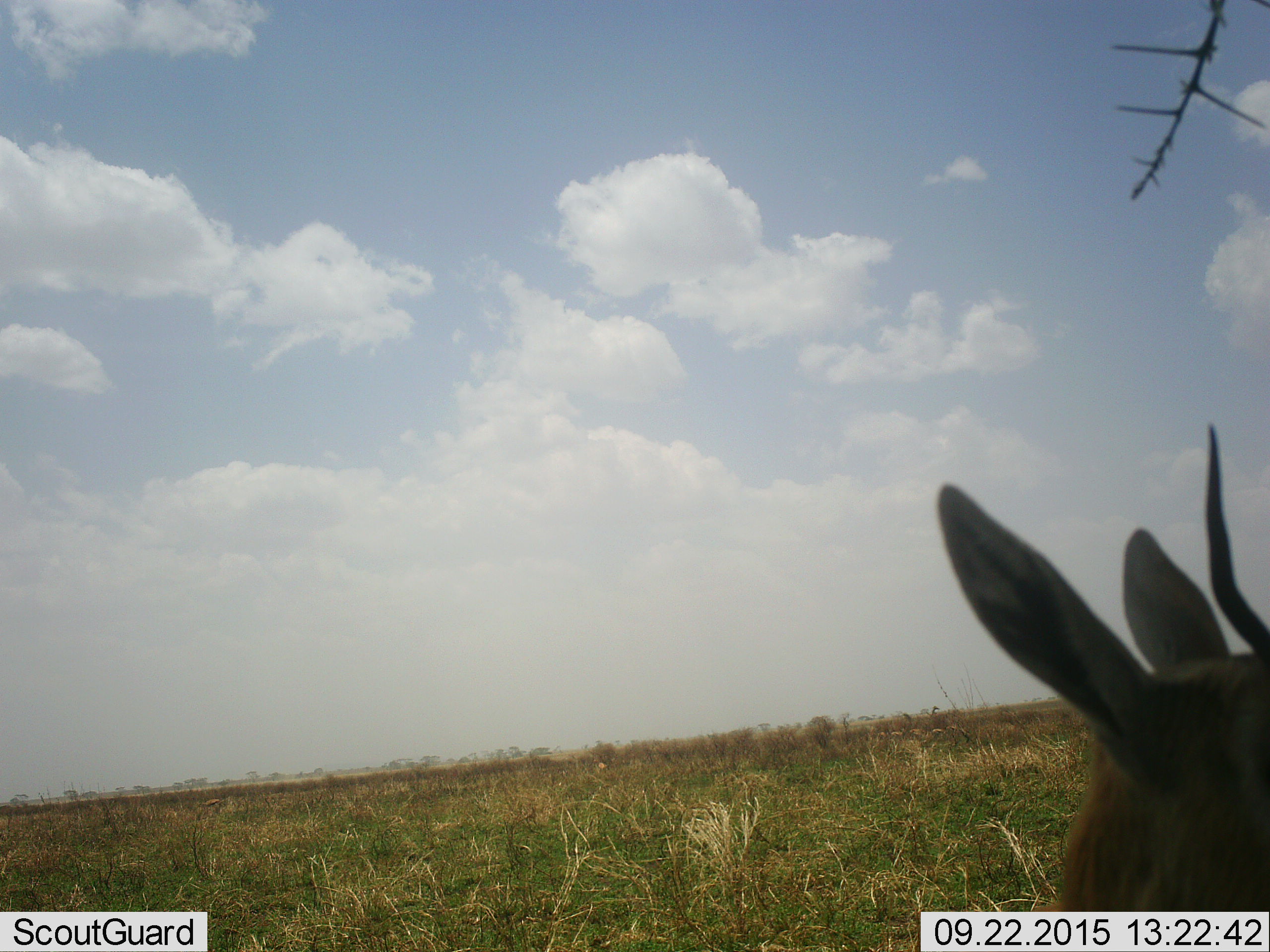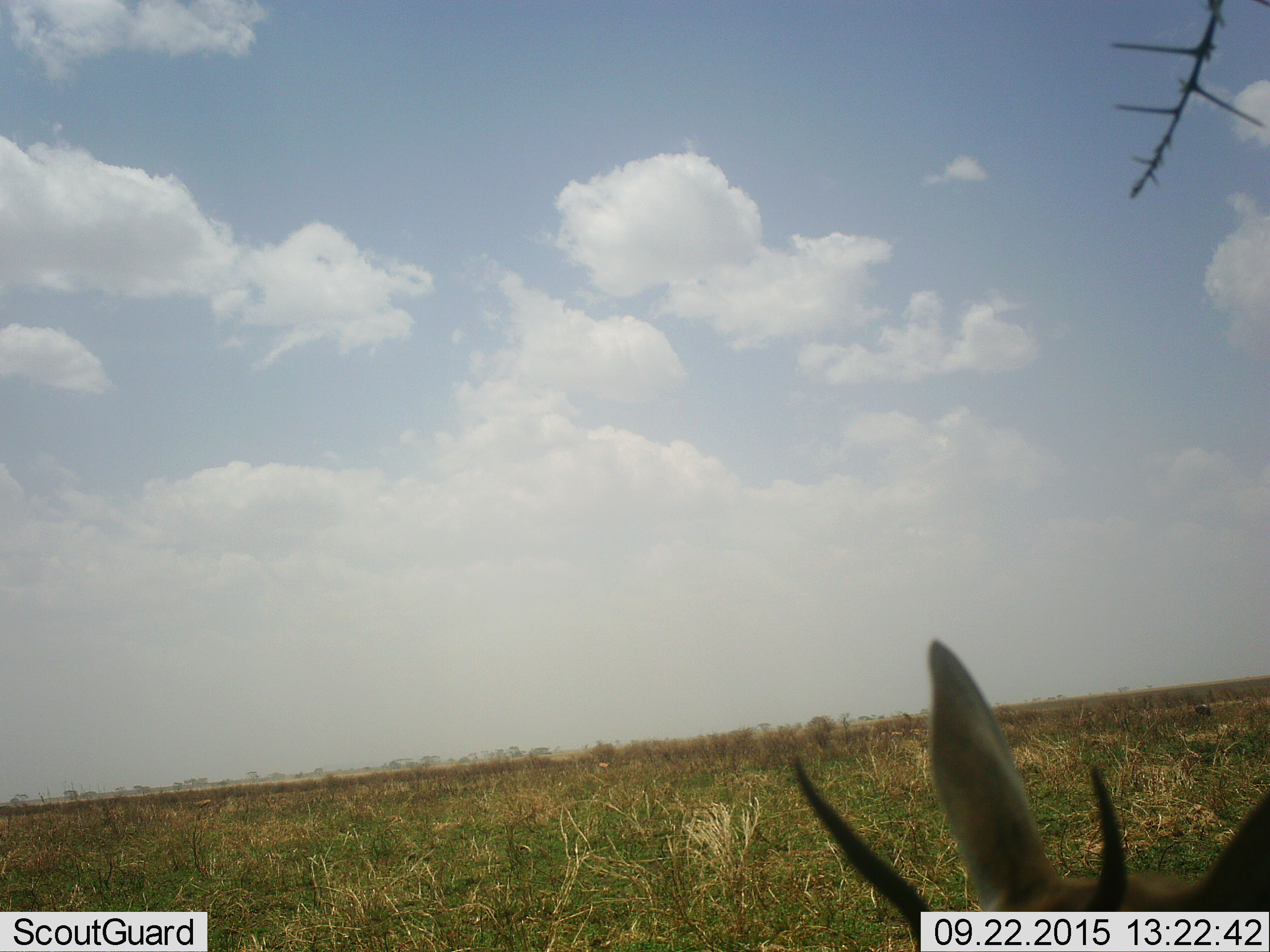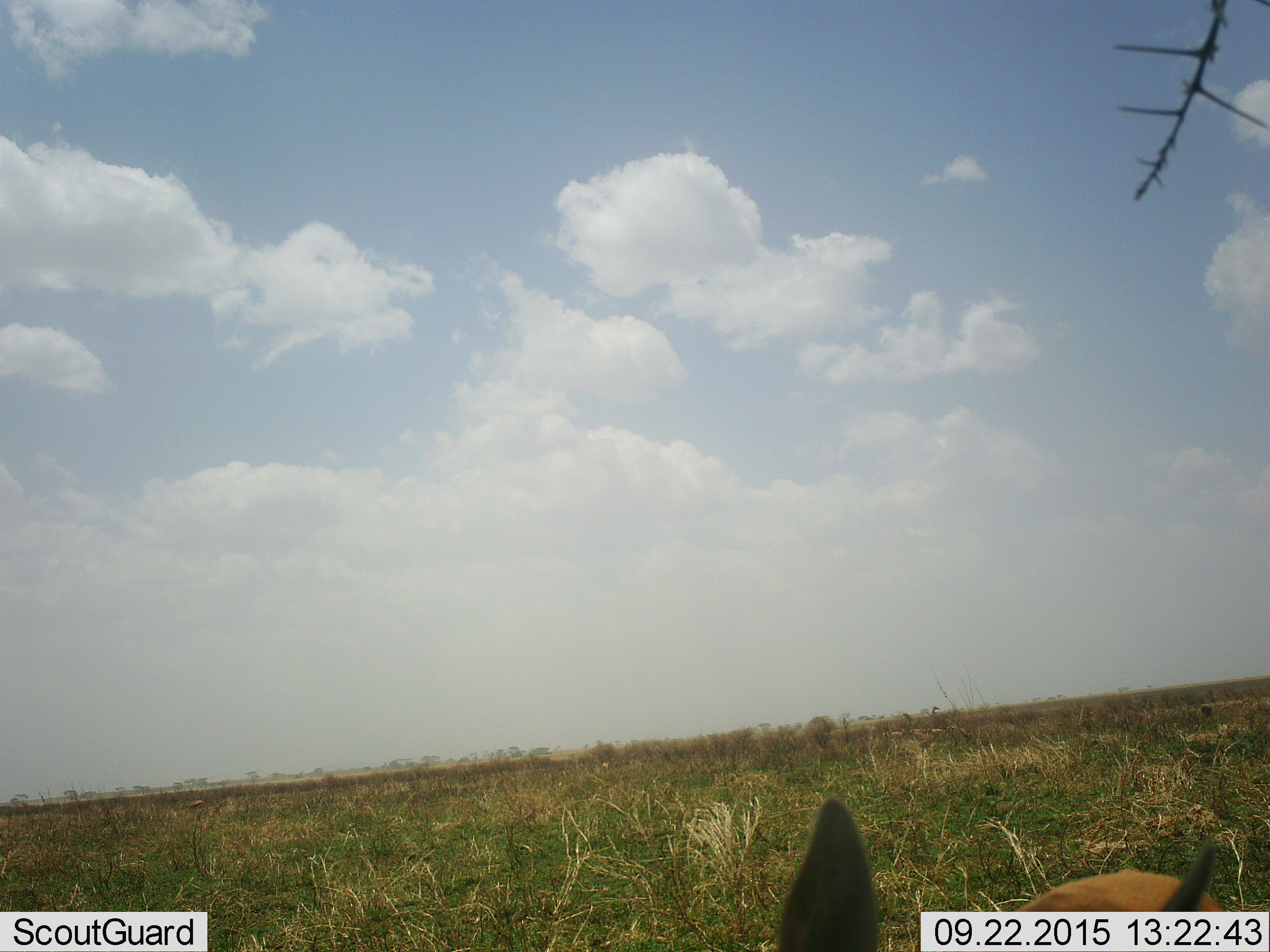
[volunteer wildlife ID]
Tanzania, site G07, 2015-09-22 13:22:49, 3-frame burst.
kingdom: Animalia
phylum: Chordata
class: Mammalia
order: Artiodactyla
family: Bovidae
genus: Eudorcas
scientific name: Eudorcas thomsonii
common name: thomson's gazelle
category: gazellethomsons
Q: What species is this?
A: Gazellethomsons (thomson's gazelle) (Eudorcas thomsonii).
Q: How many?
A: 1.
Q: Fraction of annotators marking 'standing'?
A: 80%.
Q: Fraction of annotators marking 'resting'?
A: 0%.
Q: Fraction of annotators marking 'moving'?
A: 40%.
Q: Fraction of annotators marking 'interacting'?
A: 0%.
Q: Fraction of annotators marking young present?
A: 0%.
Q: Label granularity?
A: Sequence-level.